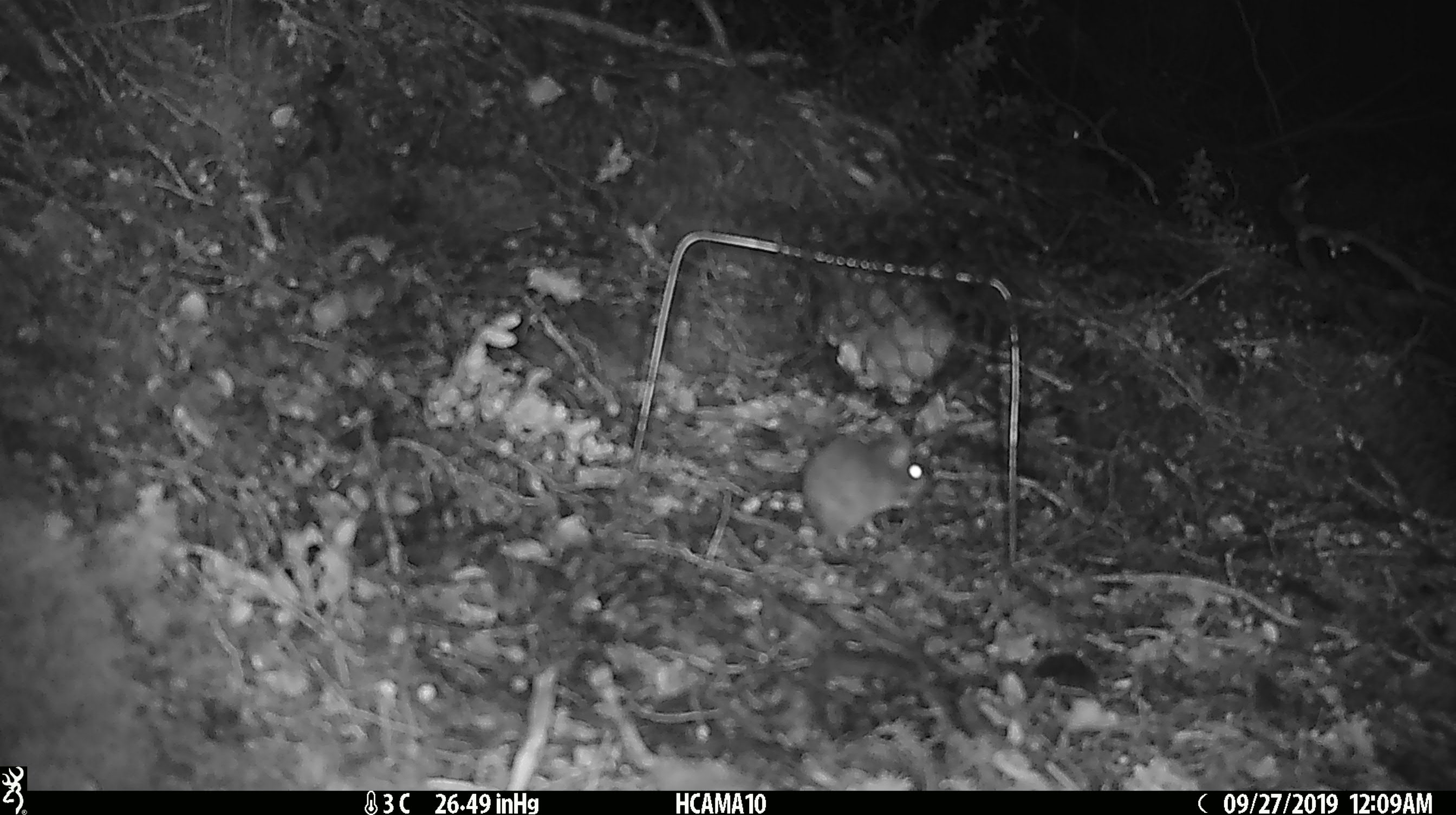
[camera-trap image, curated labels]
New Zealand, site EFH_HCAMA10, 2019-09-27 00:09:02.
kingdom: Animalia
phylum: Chordata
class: Mammalia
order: Rodentia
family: Muridae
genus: Mus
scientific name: Mus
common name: mouse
Mouse (Mus).